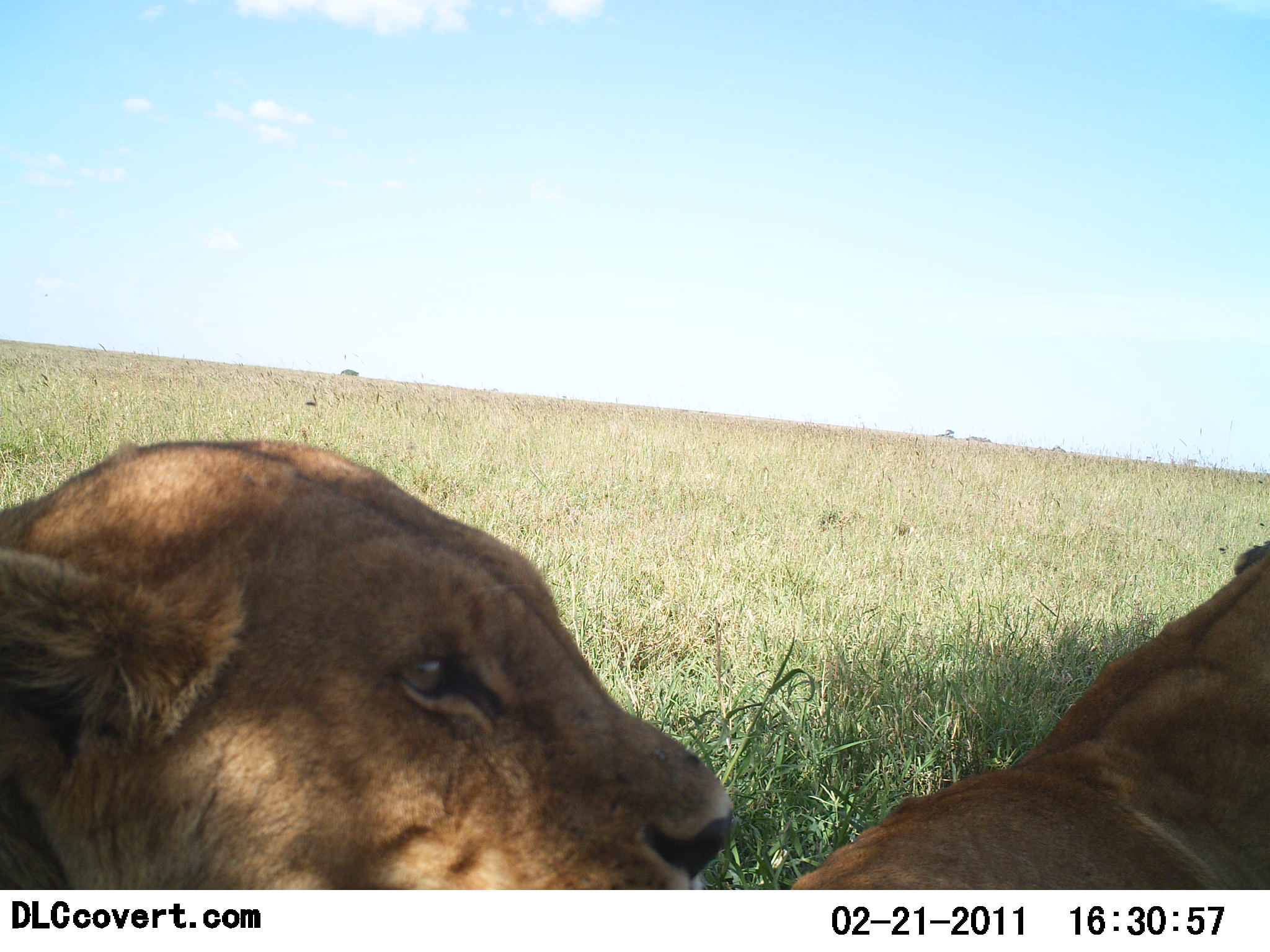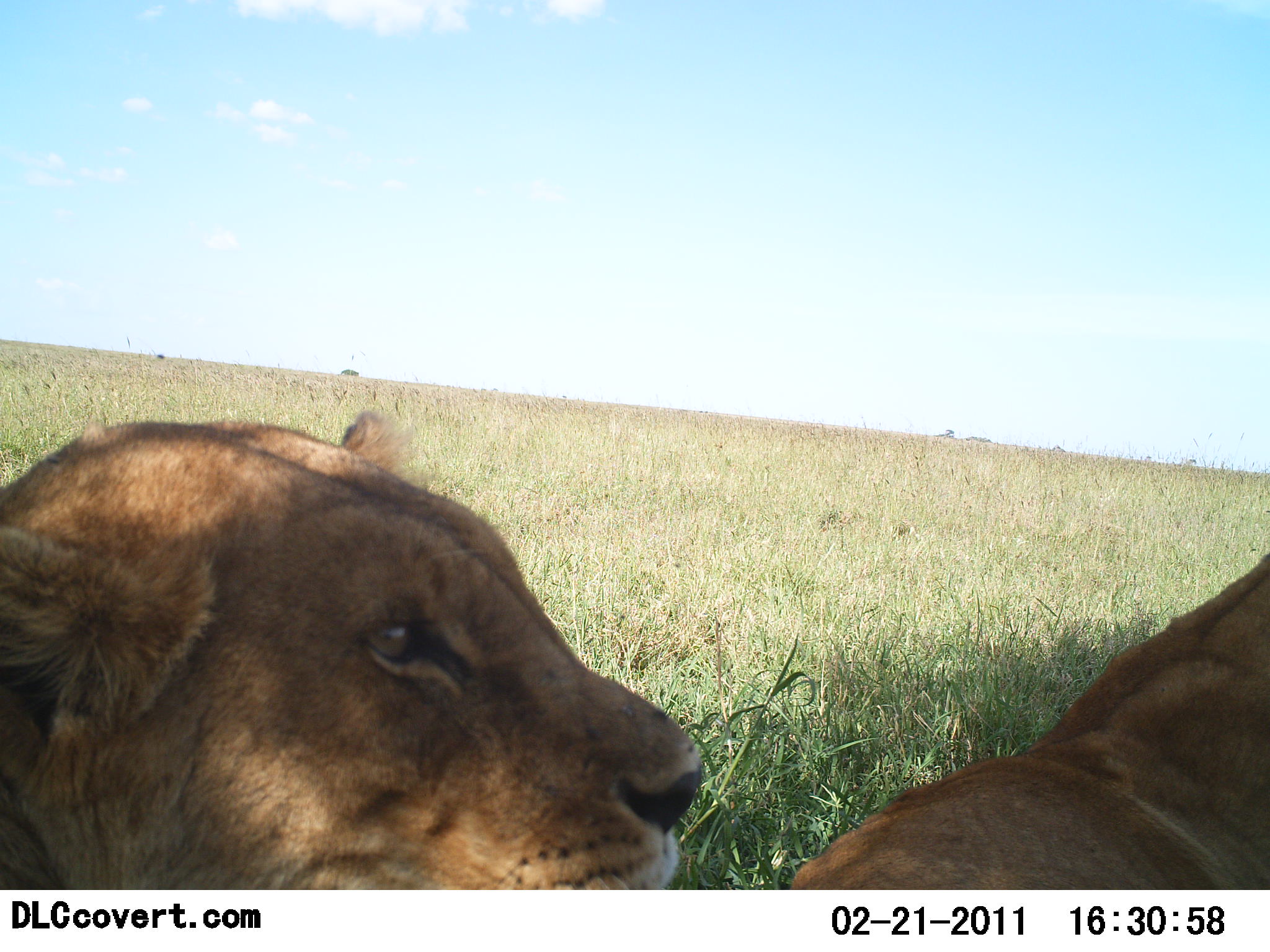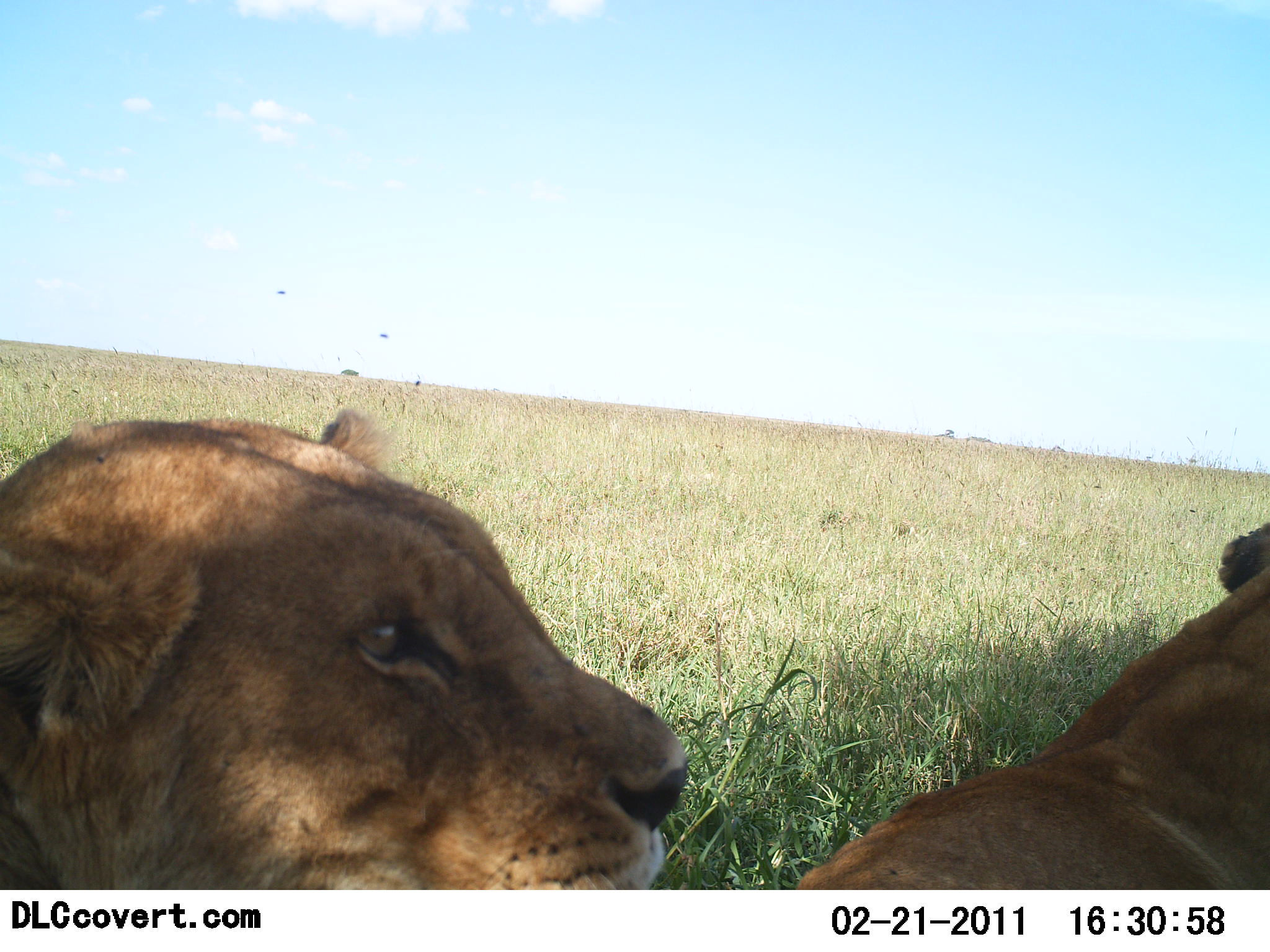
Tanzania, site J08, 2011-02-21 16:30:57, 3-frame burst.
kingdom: Animalia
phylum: Chordata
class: Mammalia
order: Carnivora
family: Felidae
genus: Panthera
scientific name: Panthera leo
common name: lion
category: lionfemale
Lionfemale (lion) (Panthera leo), count 2. Behavior (volunteer vote fractions): standing 0%, resting 91%, moving 9%, interacting 9%. Young present (vote fraction): 0%. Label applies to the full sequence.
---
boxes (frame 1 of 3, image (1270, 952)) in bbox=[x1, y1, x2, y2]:
animal: bbox=[1, 439, 735, 891]; bbox=[774, 536, 1270, 889]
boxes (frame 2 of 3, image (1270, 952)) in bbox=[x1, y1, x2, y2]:
animal: bbox=[0, 409, 706, 891]; bbox=[779, 553, 1270, 889]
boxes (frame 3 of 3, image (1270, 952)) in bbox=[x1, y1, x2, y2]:
animal: bbox=[0, 409, 691, 892]; bbox=[793, 523, 1269, 889]